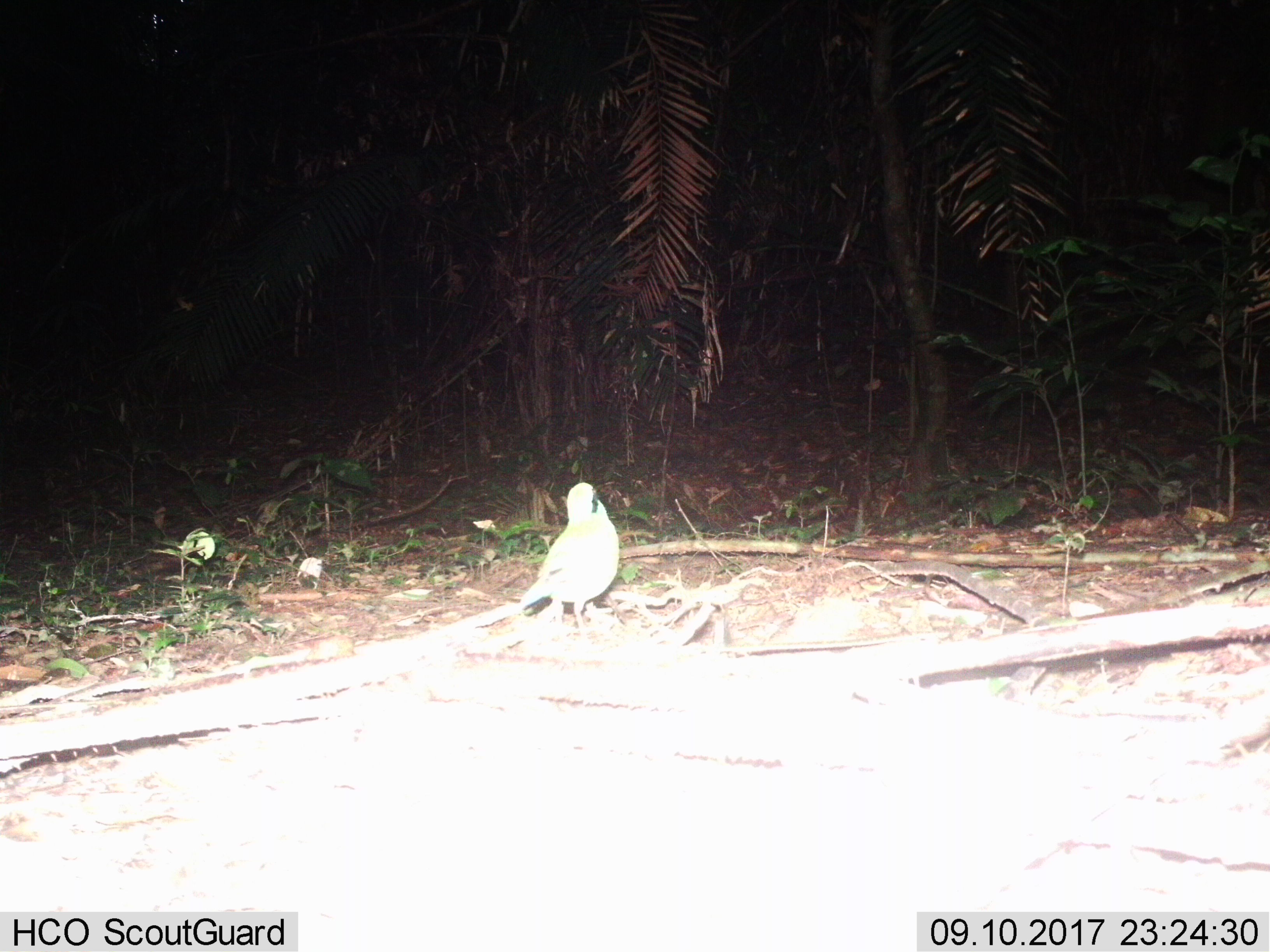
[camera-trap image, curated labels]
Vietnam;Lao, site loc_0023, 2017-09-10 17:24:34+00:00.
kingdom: Animalia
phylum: Chordata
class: Aves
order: Passeriformes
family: Pittidae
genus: Pitta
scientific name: Pitta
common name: typical pittas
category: unidentified pitta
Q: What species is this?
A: Unidentified pitta (typical pittas) (Pitta).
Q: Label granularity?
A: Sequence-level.